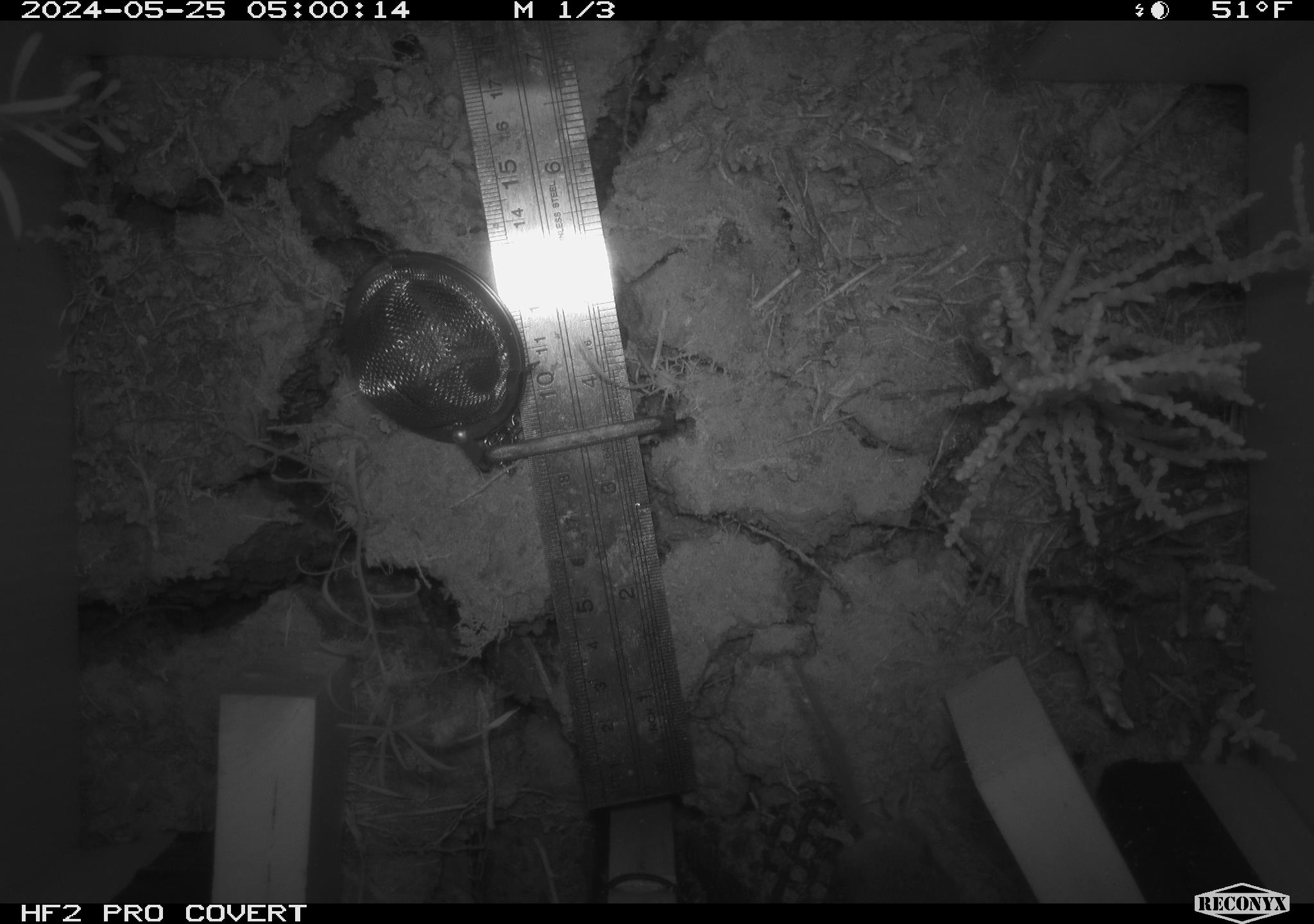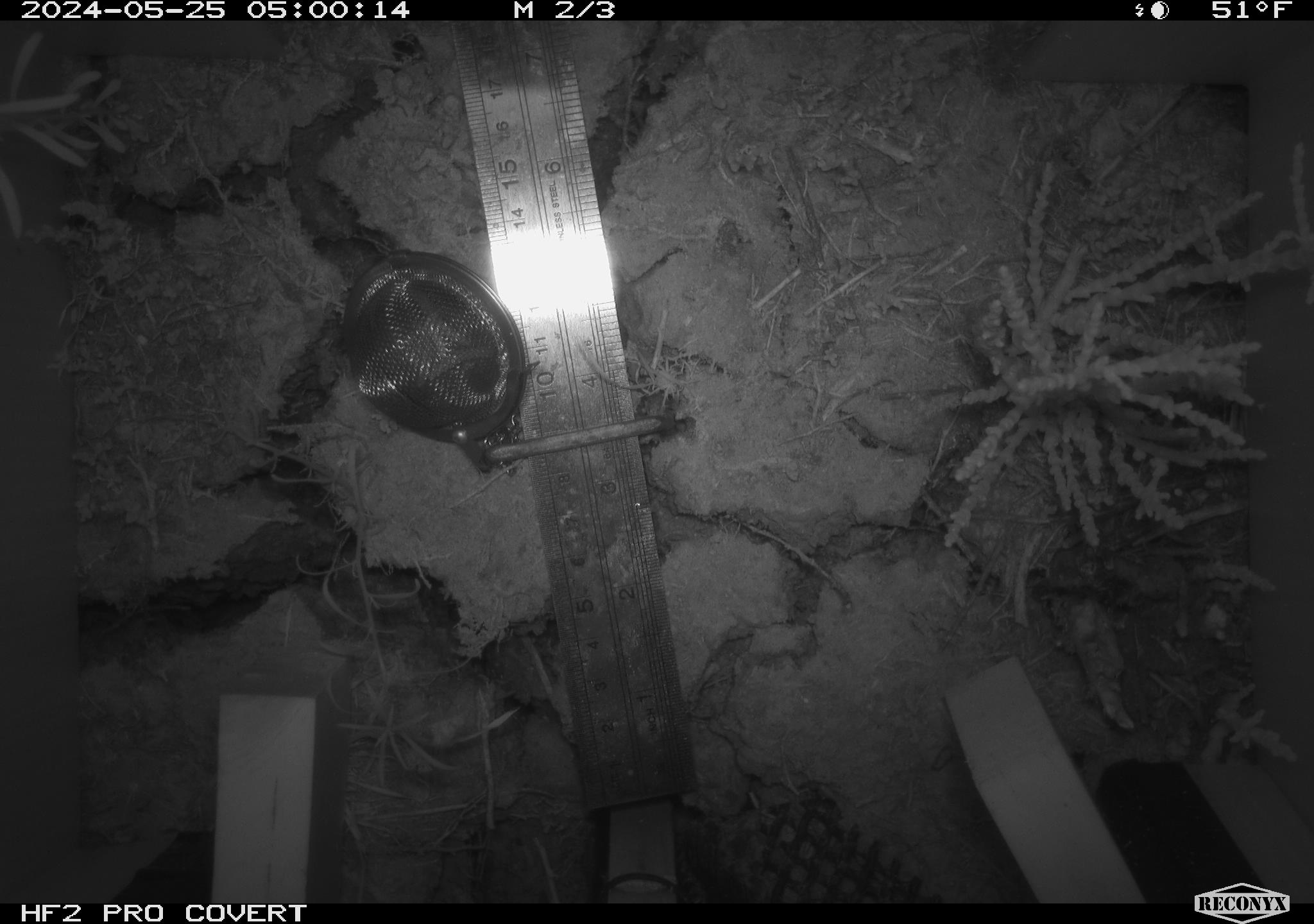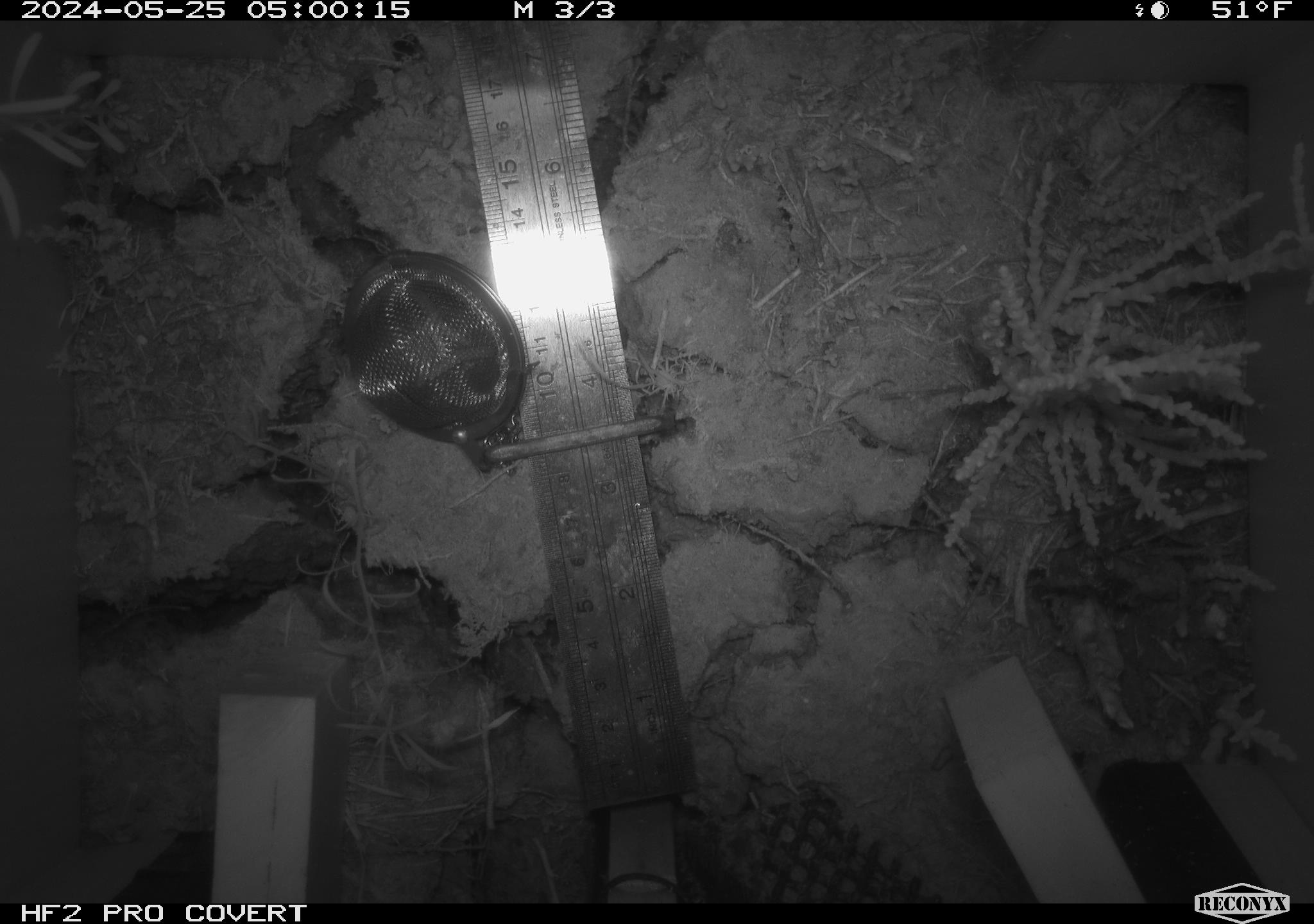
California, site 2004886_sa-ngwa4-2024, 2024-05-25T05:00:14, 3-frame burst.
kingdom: Animalia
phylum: Chordata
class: Mammalia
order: Rodentia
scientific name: Rodentia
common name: mouse species